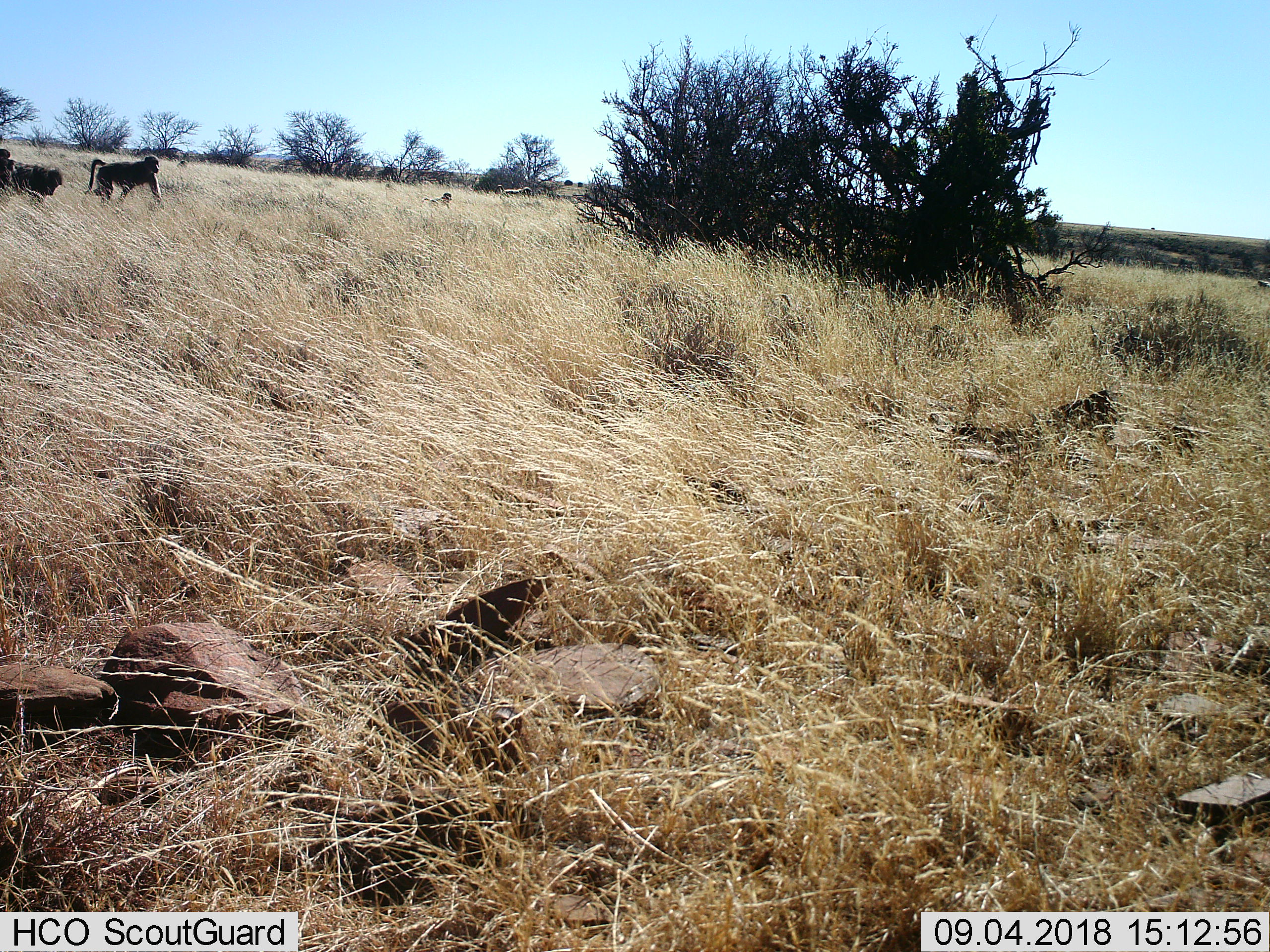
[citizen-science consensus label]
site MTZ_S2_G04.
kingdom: Animalia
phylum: Chordata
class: Mammalia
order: Primates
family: Cercopithecidae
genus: Papio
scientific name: Papio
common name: baboon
Baboon (Papio), count 5. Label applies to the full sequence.